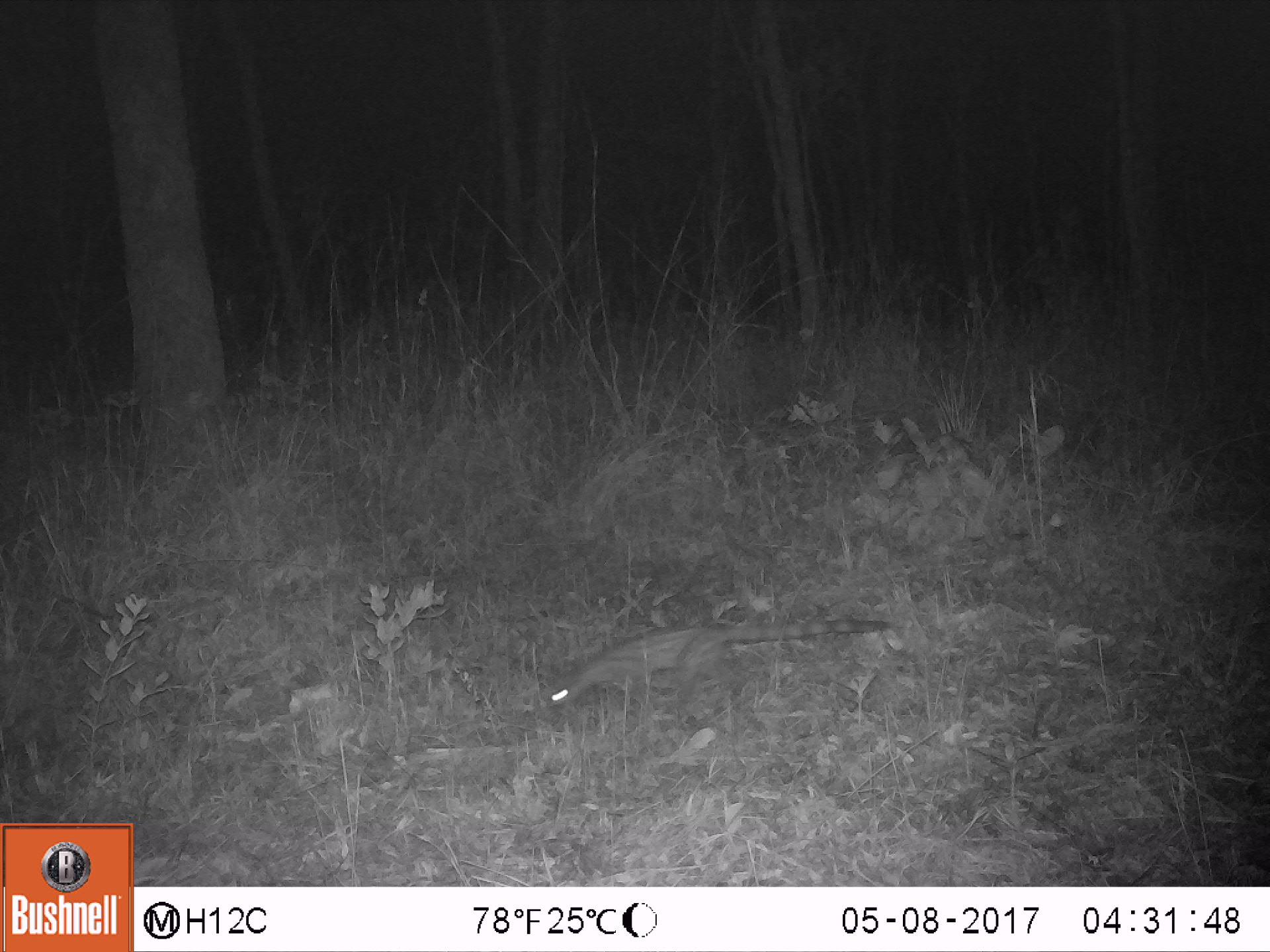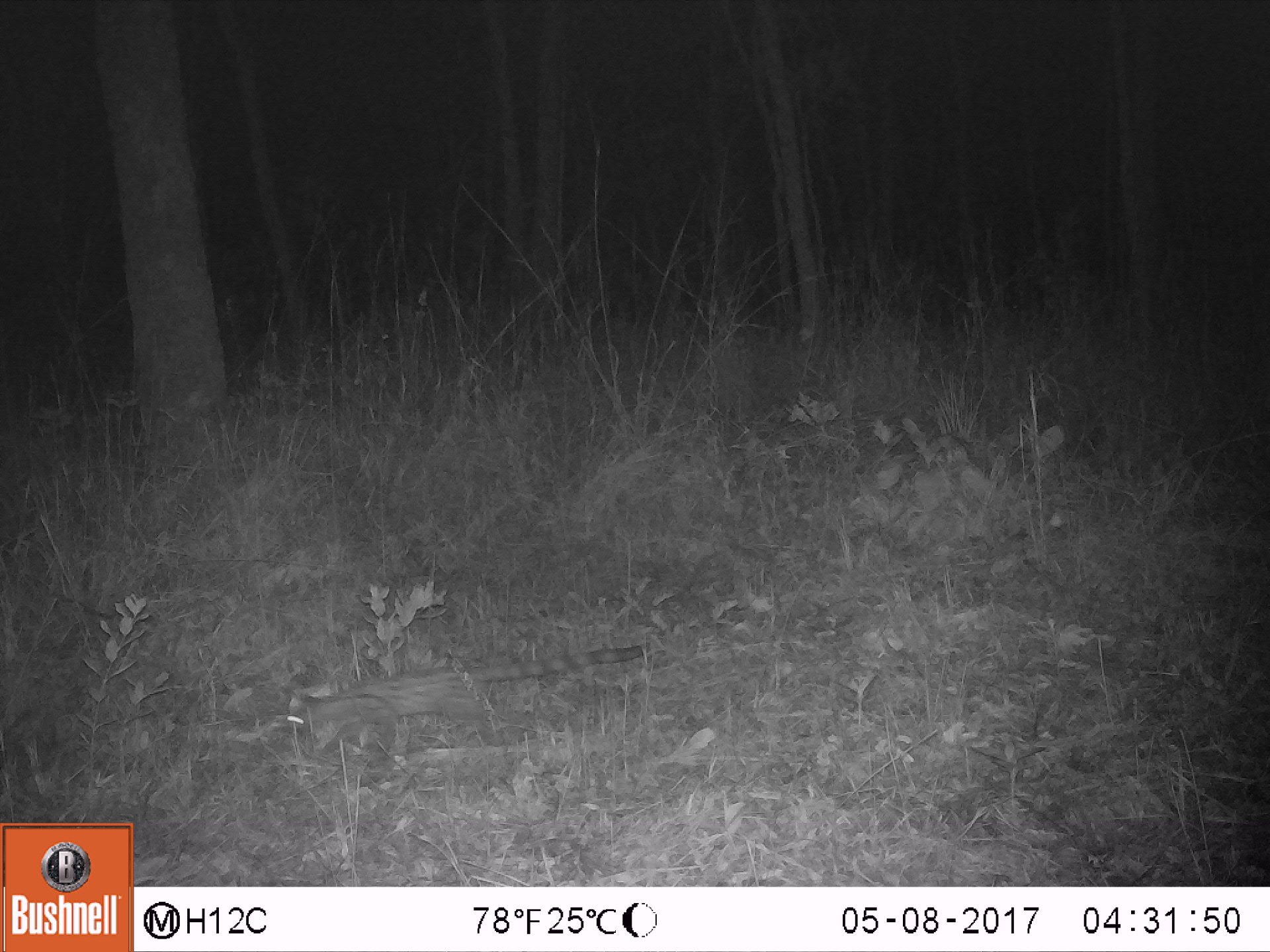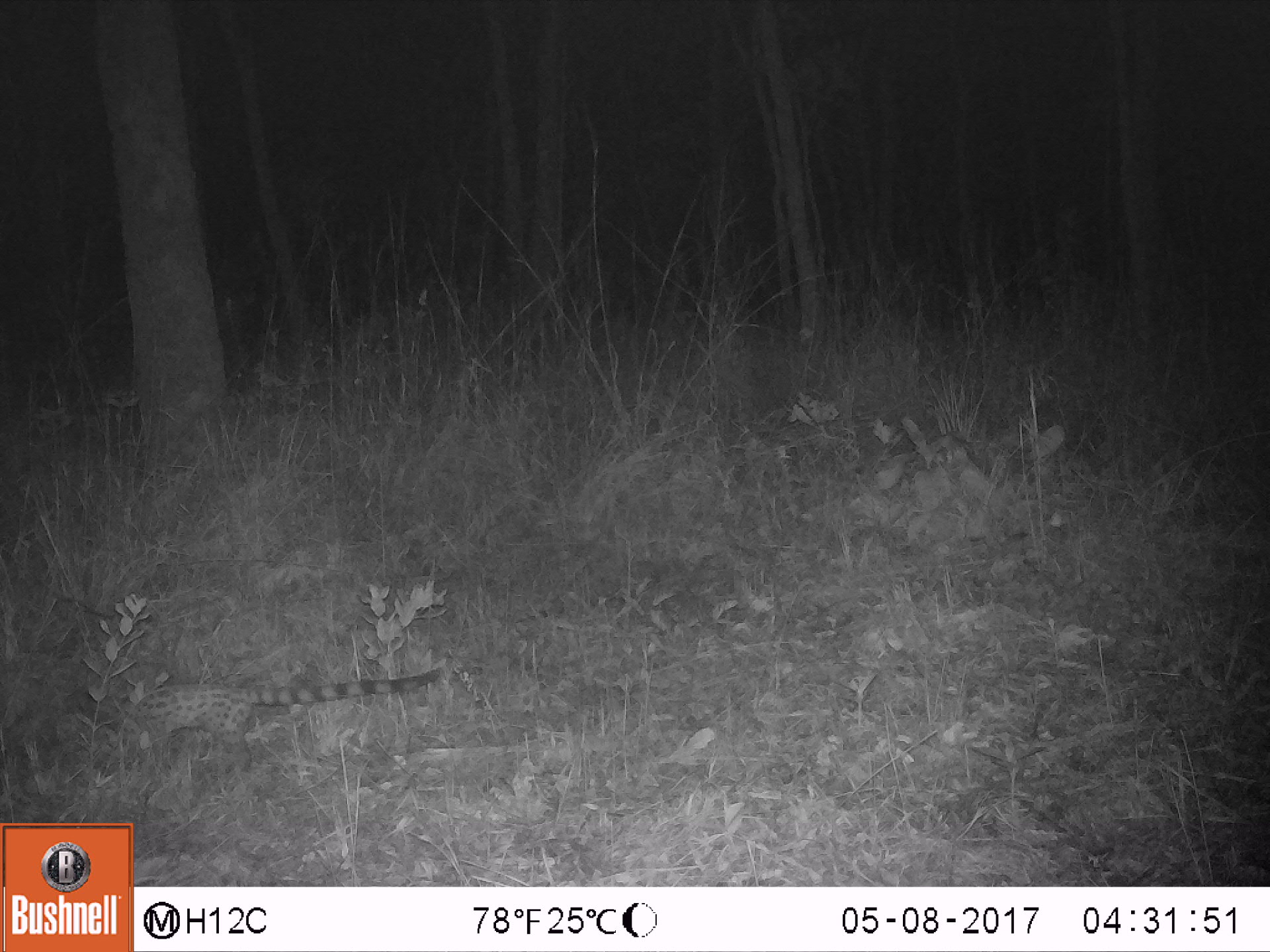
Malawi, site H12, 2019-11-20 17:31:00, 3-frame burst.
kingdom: Animalia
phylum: Chordata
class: Mammalia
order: Carnivora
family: Viverridae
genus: Genetta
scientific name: Genetta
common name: genet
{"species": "genet (Genetta)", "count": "1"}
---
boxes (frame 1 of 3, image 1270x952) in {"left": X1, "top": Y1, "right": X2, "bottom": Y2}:
genet: {"left": 541, "top": 603, "right": 905, "bottom": 720}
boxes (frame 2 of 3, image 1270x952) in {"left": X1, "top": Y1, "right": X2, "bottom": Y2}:
genet: {"left": 278, "top": 643, "right": 652, "bottom": 747}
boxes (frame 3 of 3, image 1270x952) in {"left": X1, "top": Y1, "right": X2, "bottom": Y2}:
genet: {"left": 96, "top": 661, "right": 443, "bottom": 757}